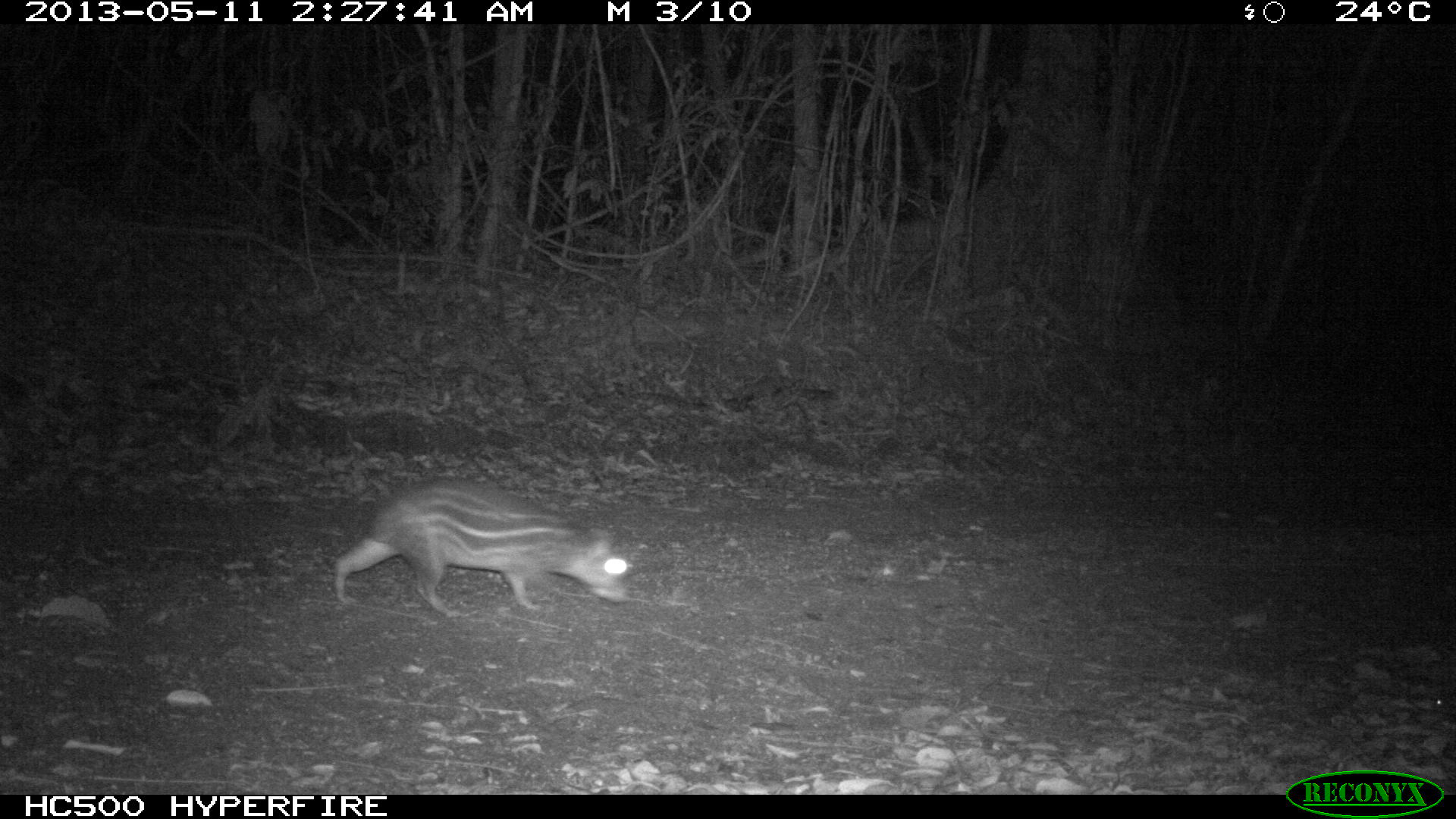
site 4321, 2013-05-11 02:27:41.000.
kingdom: Animalia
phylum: Chordata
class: Mammalia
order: Rodentia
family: Cuniculidae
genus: Cuniculus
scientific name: Cuniculus paca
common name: lowland paca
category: agouti paca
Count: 1.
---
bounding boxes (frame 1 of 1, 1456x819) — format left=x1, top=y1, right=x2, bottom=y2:
agouti paca: left=332, top=477, right=630, bottom=620